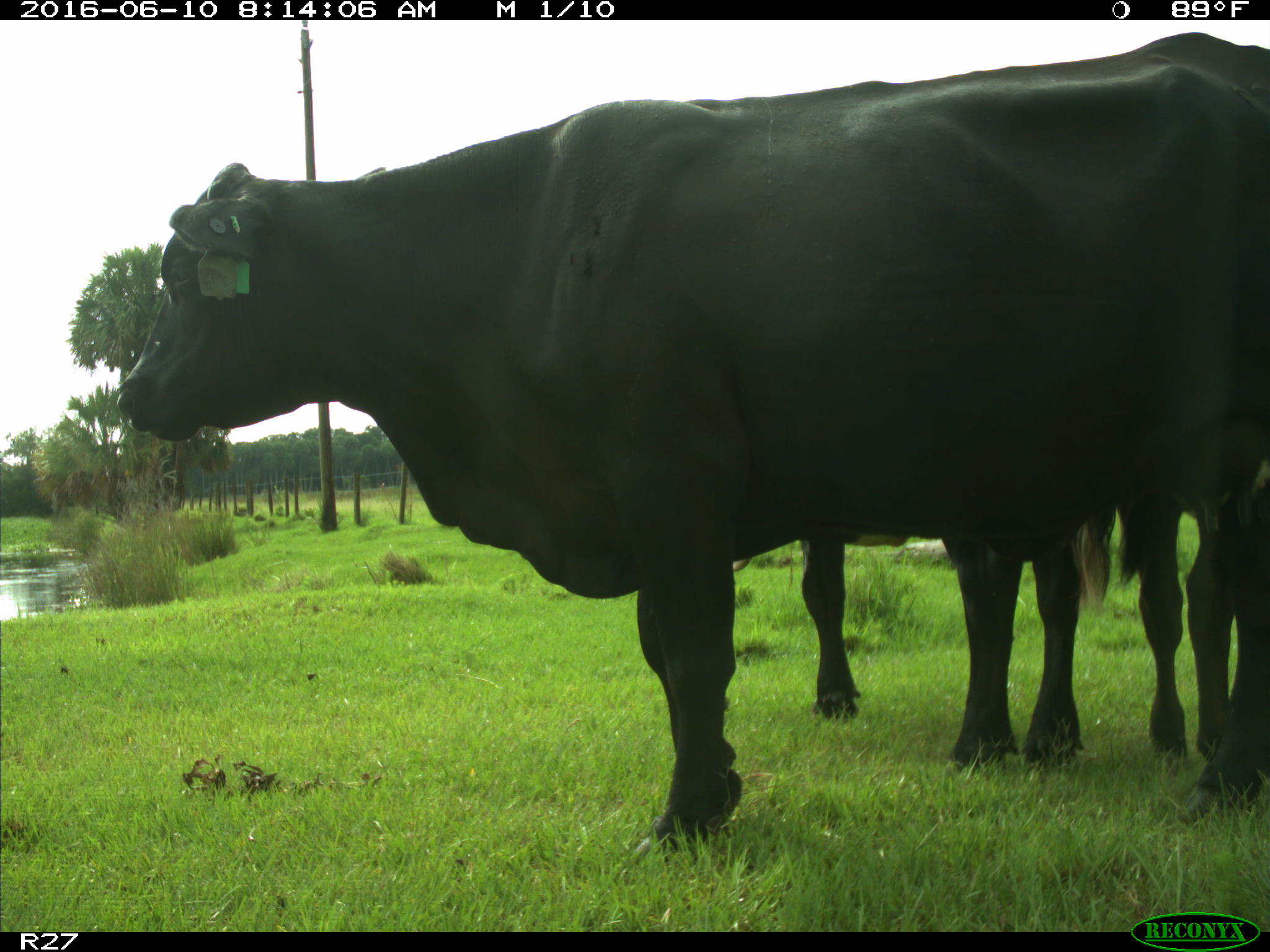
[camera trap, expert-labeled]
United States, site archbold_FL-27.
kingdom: Animalia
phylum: Chordata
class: Mammalia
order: Artiodactyla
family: Bovidae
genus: Bos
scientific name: Bos taurus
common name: domestic cow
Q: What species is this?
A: Bos taurus (domestic cow).